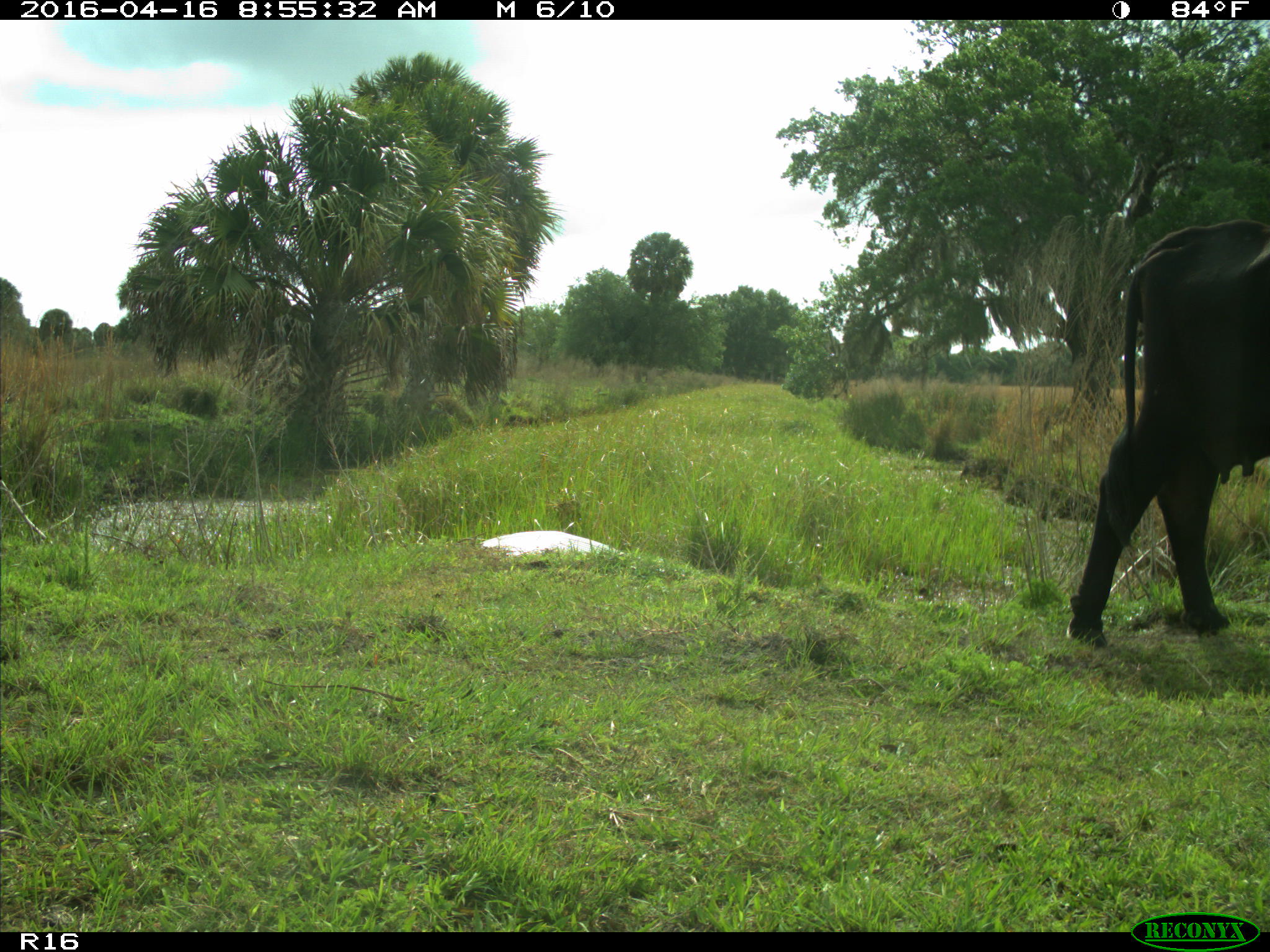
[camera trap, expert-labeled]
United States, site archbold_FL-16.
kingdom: Animalia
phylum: Chordata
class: Mammalia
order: Artiodactyla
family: Bovidae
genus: Bos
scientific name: Bos taurus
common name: domestic cow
Bos taurus (domestic cow).